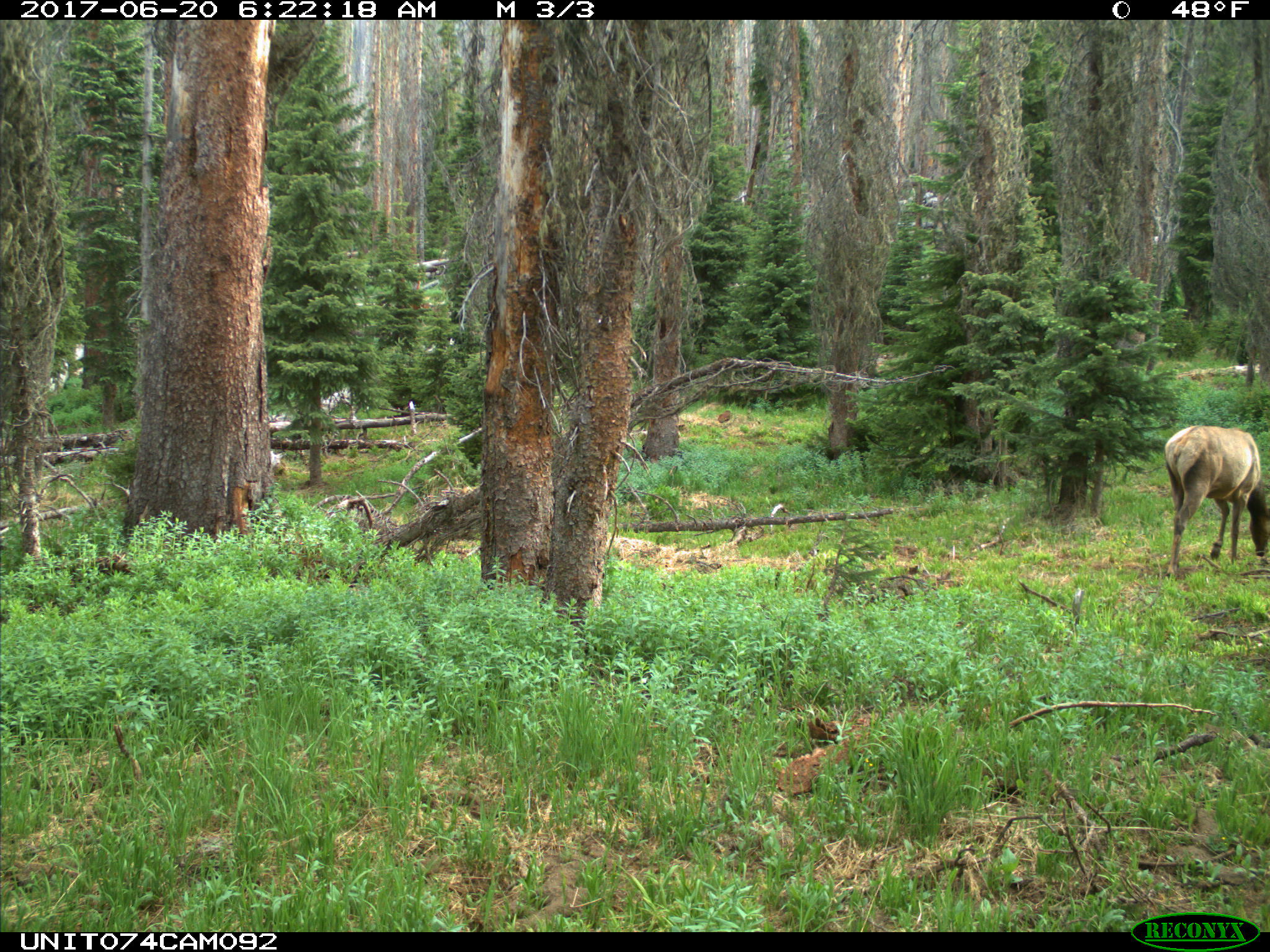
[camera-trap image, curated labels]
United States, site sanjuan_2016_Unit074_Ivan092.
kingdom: Animalia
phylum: Chordata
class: Mammalia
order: Artiodactyla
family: Cervidae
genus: Cervus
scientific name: Cervus elaphus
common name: red deer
Cervus elaphus (red deer).